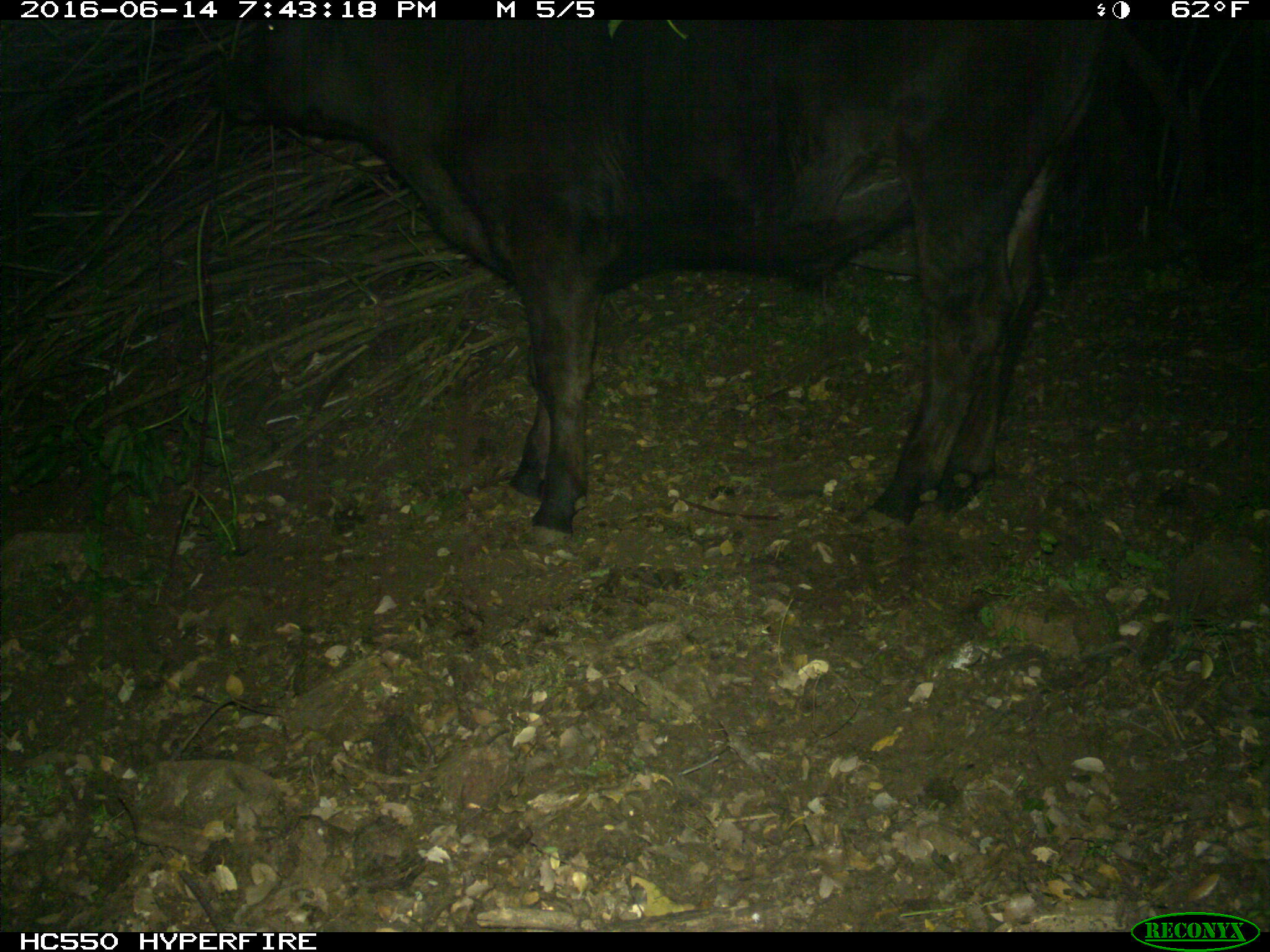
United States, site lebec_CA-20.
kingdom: Animalia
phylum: Chordata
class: Mammalia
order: Artiodactyla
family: Bovidae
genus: Bos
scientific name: Bos taurus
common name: domestic cow